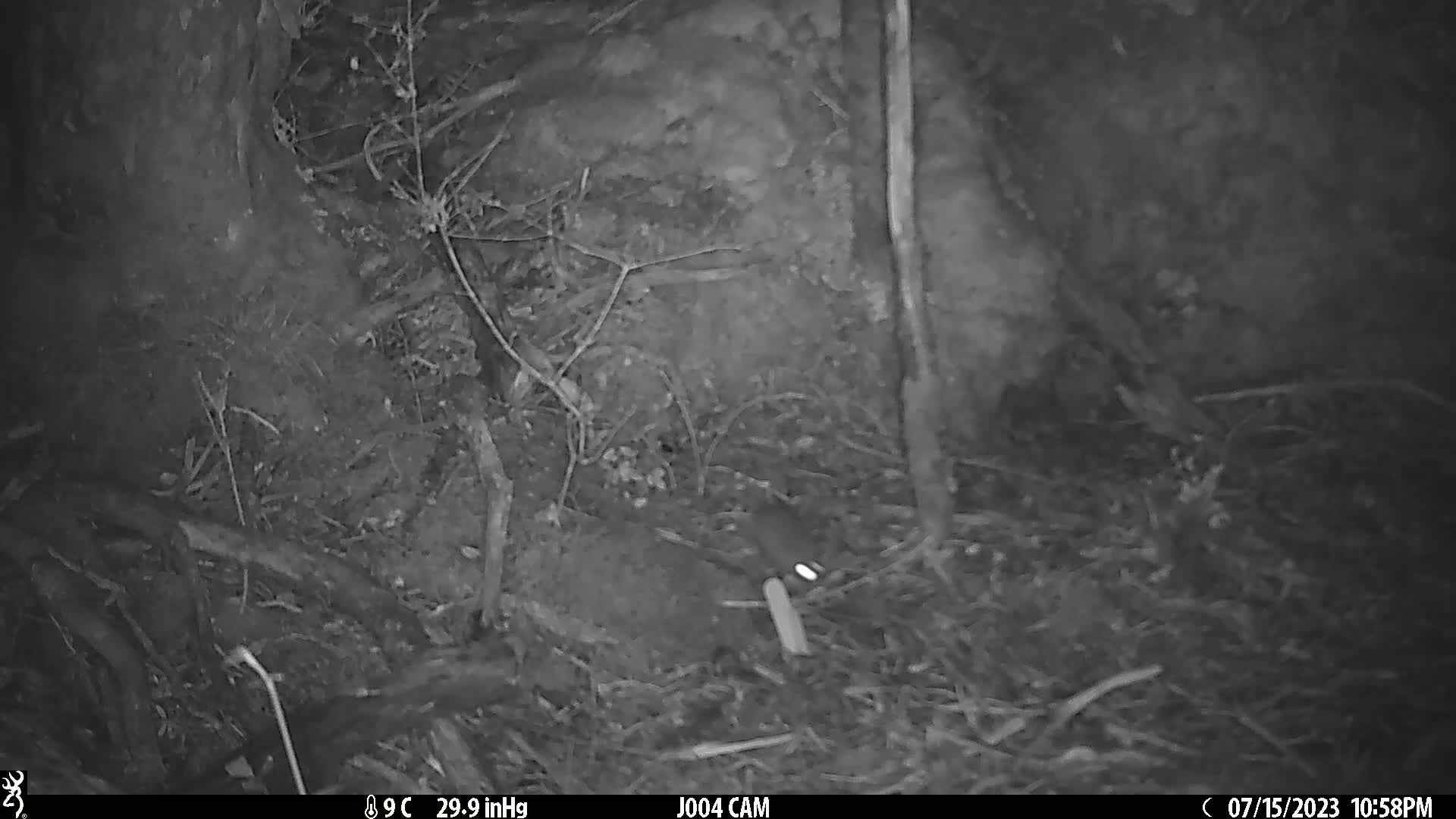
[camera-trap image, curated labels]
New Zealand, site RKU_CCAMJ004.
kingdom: Animalia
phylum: Chordata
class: Mammalia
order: Rodentia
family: Muridae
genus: Rattus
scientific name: Rattus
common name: rat